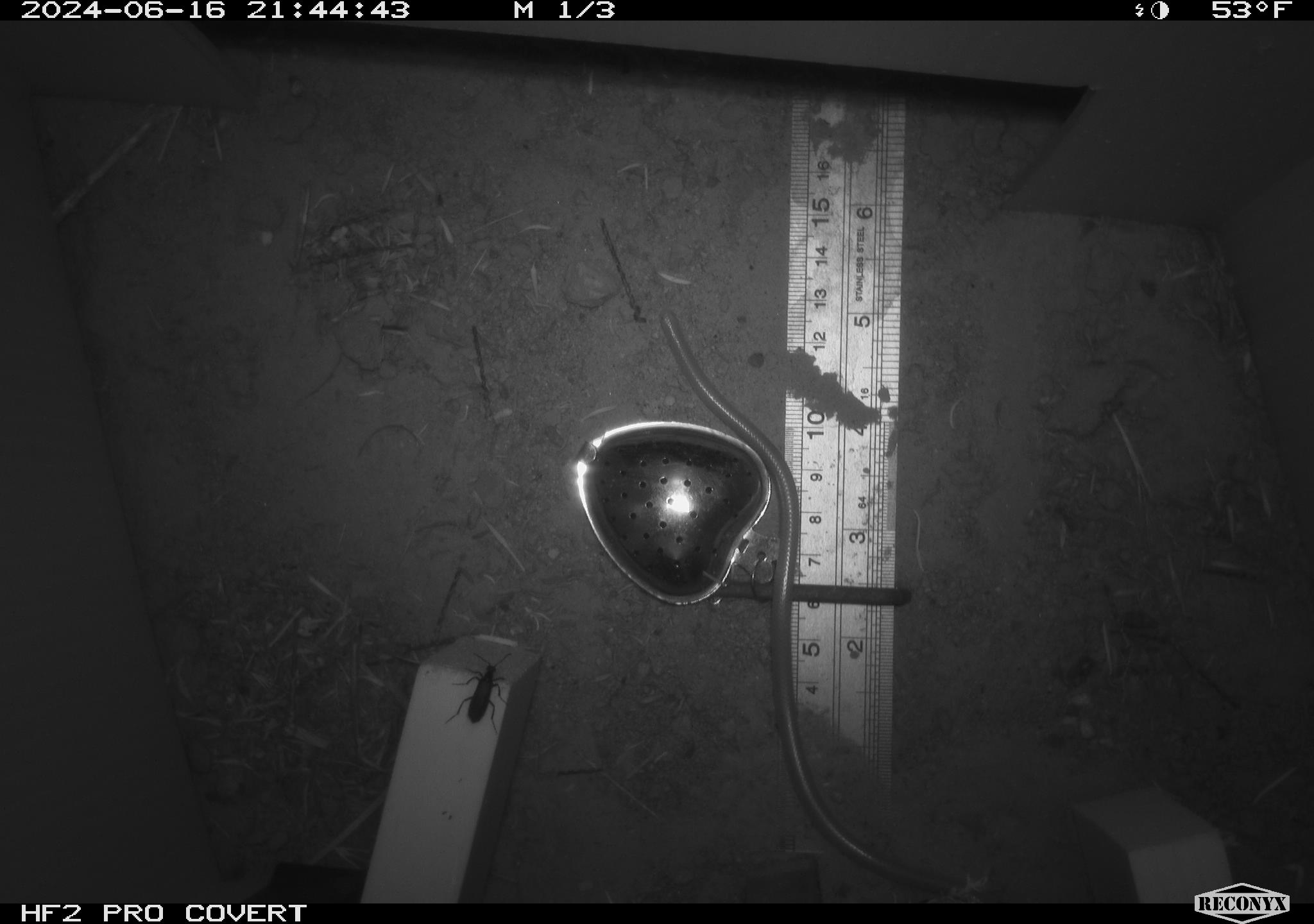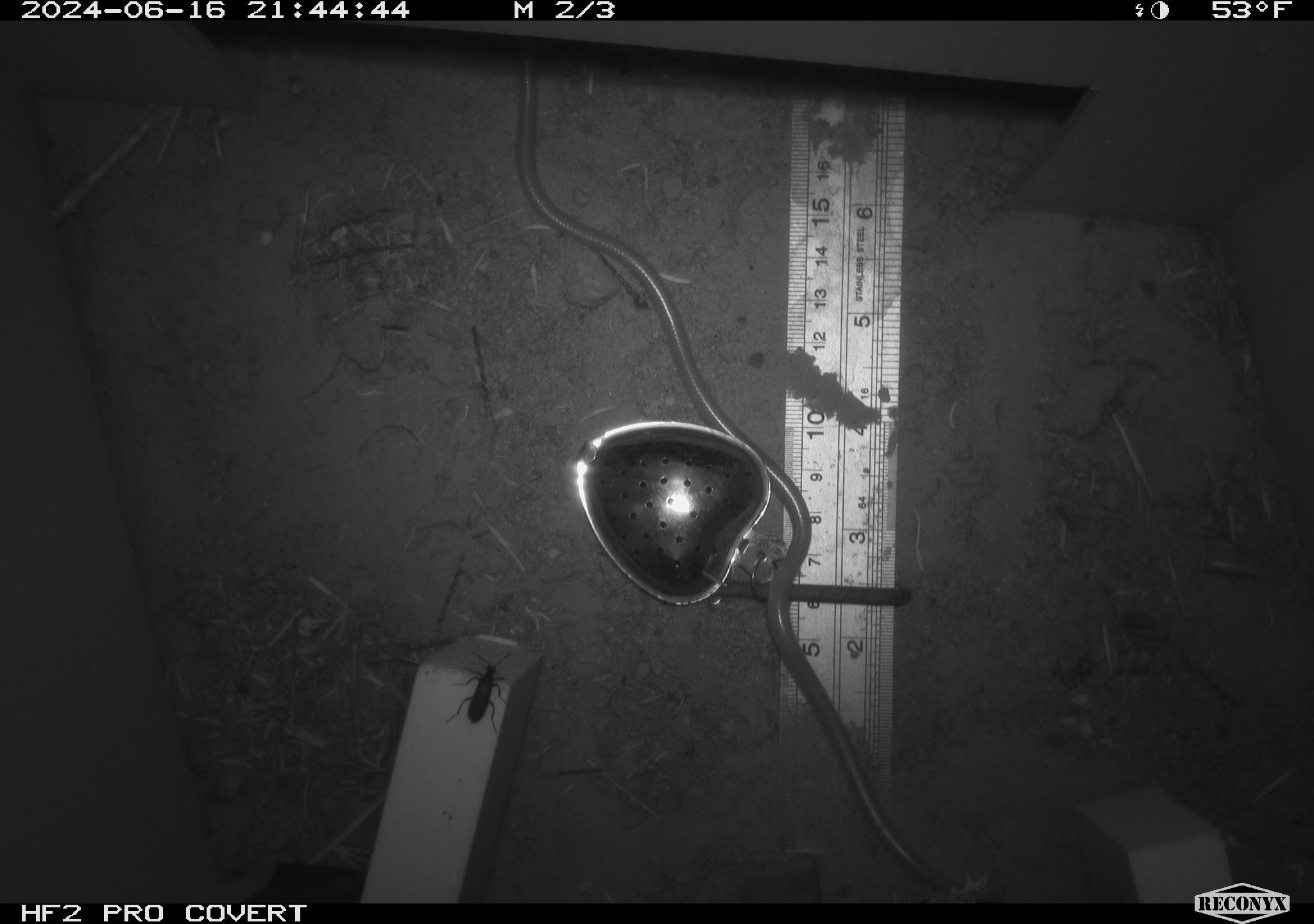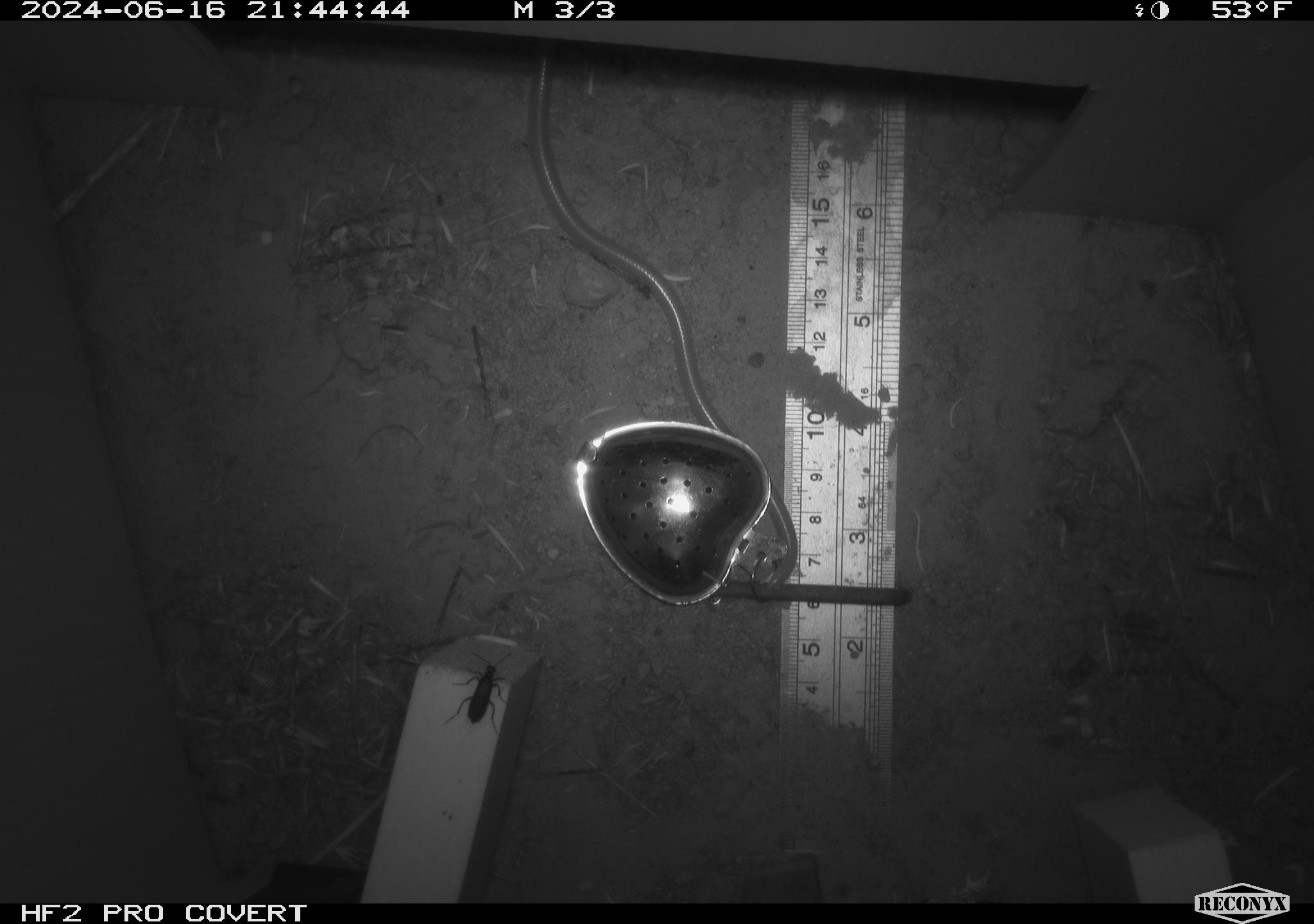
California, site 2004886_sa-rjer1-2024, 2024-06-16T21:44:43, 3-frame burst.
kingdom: Animalia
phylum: Chordata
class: Reptilia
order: Squamata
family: Leptotyphlopidae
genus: Rena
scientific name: Rena humilis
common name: western threadsnake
Western threadsnake (Rena humilis).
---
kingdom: Animalia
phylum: Arthropoda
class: Insecta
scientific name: Insecta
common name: insect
Insect (Insecta).